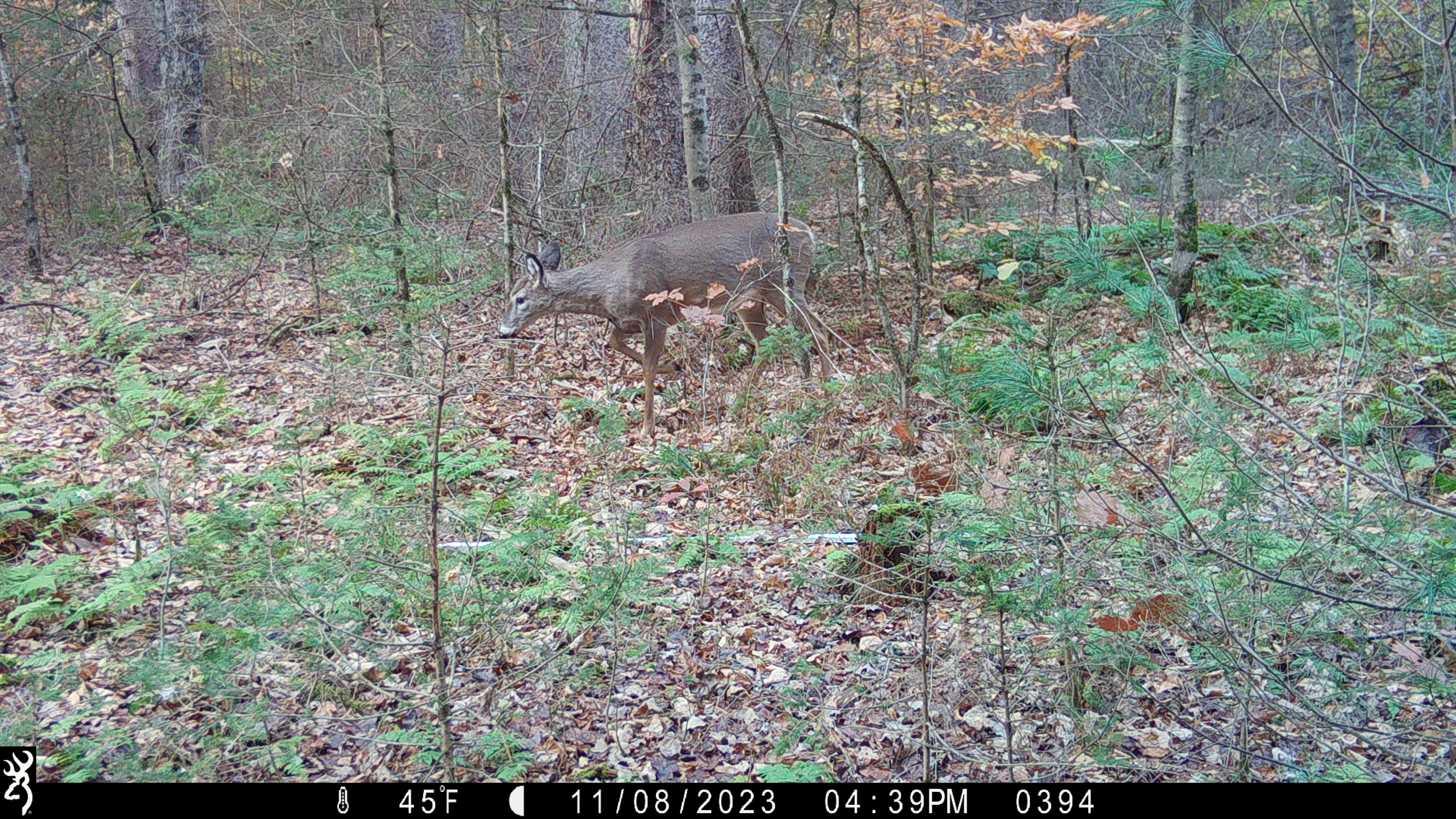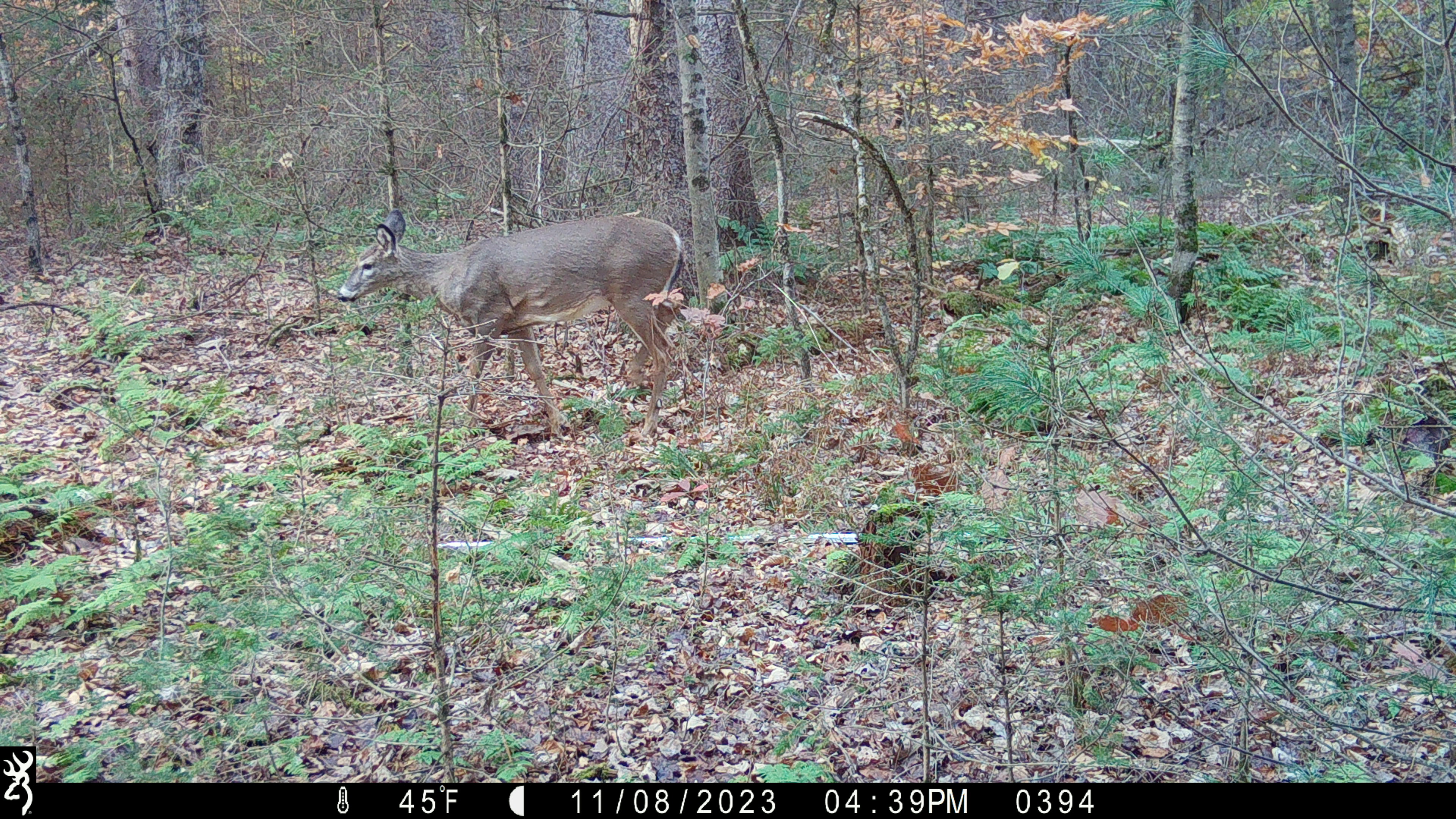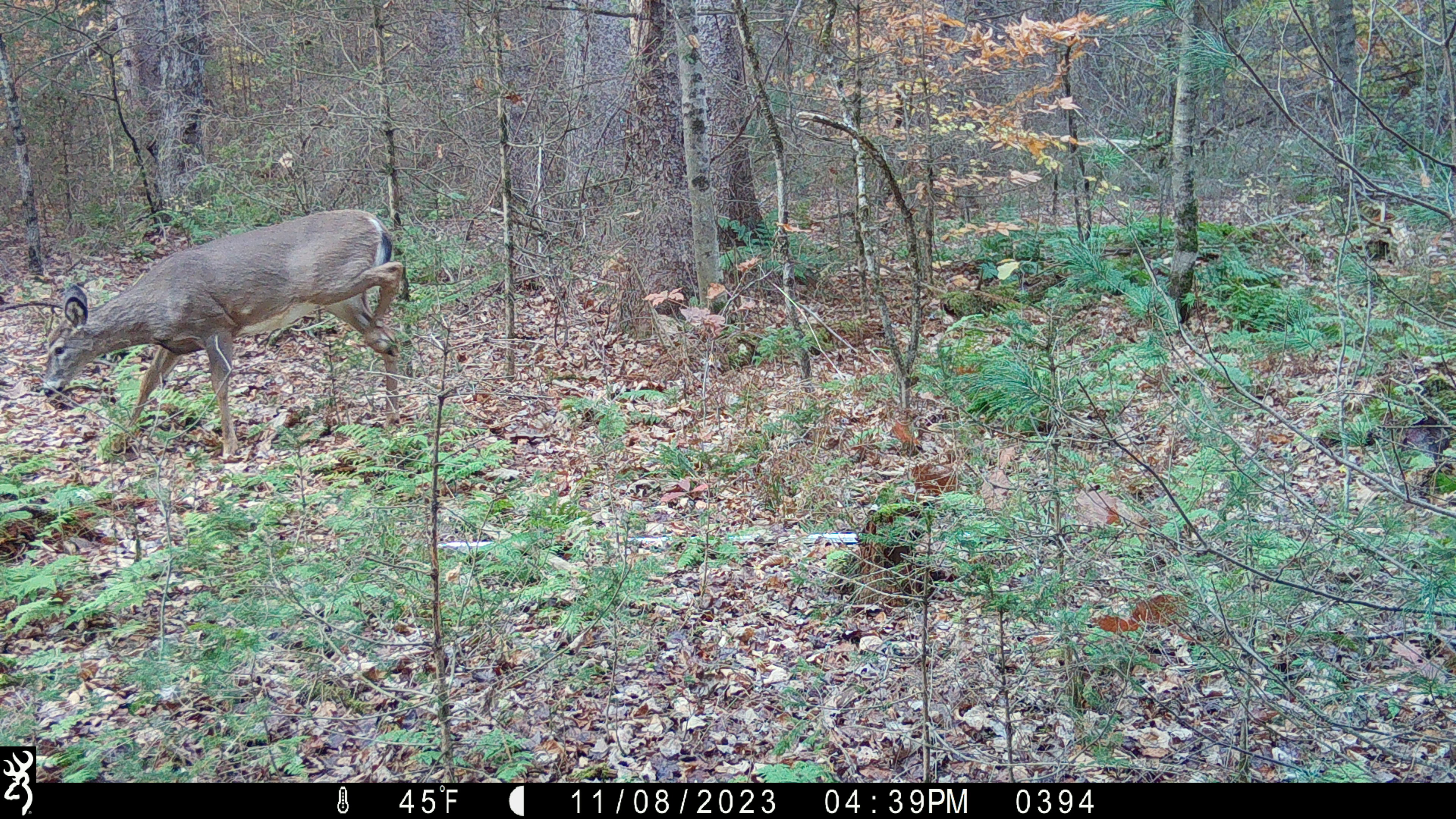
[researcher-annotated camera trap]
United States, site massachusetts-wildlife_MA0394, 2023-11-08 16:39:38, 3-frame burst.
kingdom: Animalia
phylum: Chordata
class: Mammalia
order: Artiodactyla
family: Cervidae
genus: Odocoileus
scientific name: Odocoileus virginianus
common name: white-tailed deer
White-tailed deer (Odocoileus virginianus).